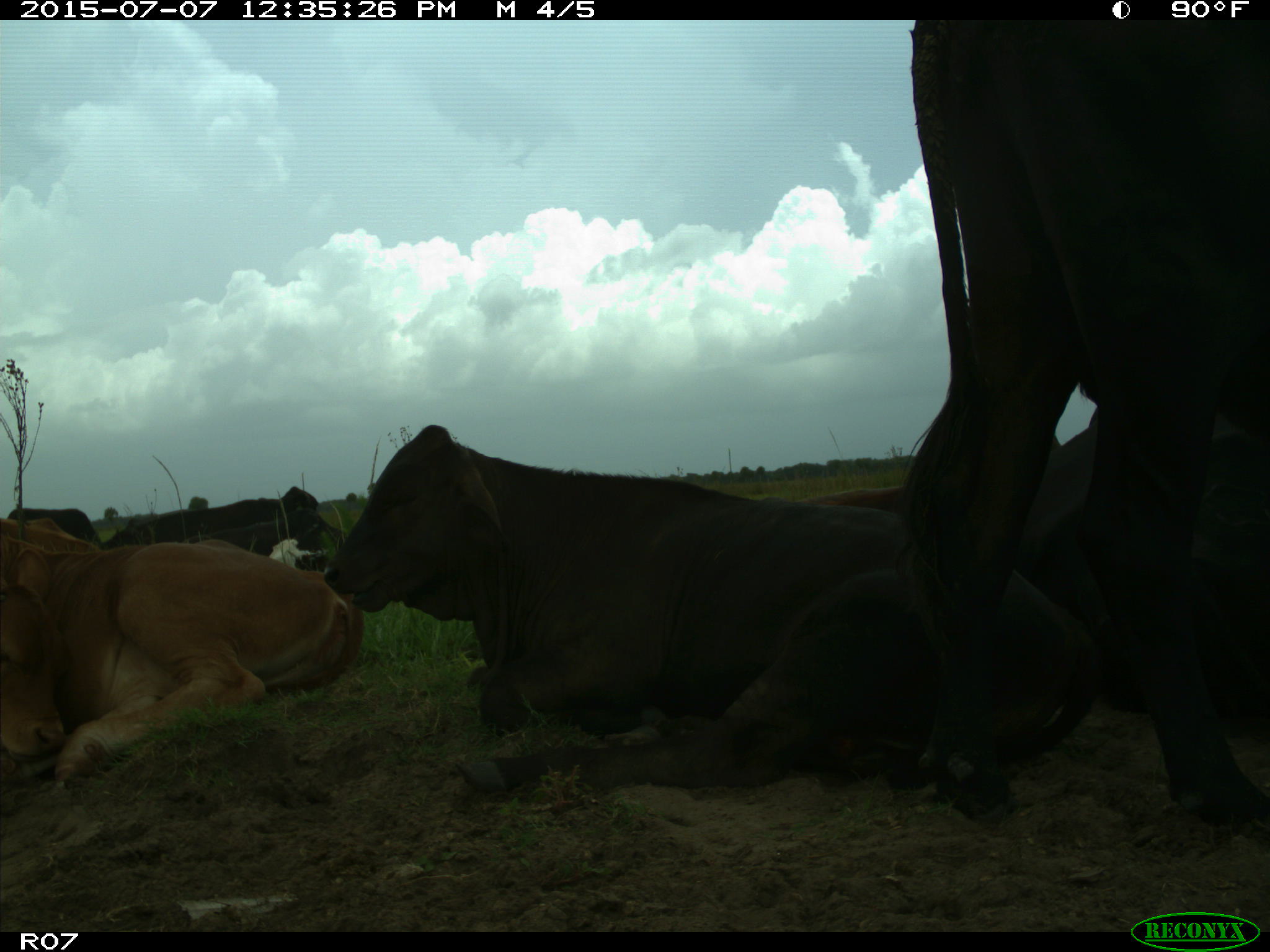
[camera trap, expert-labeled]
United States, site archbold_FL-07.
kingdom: Animalia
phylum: Chordata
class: Mammalia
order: Artiodactyla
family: Bovidae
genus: Bos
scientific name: Bos taurus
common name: domestic cow